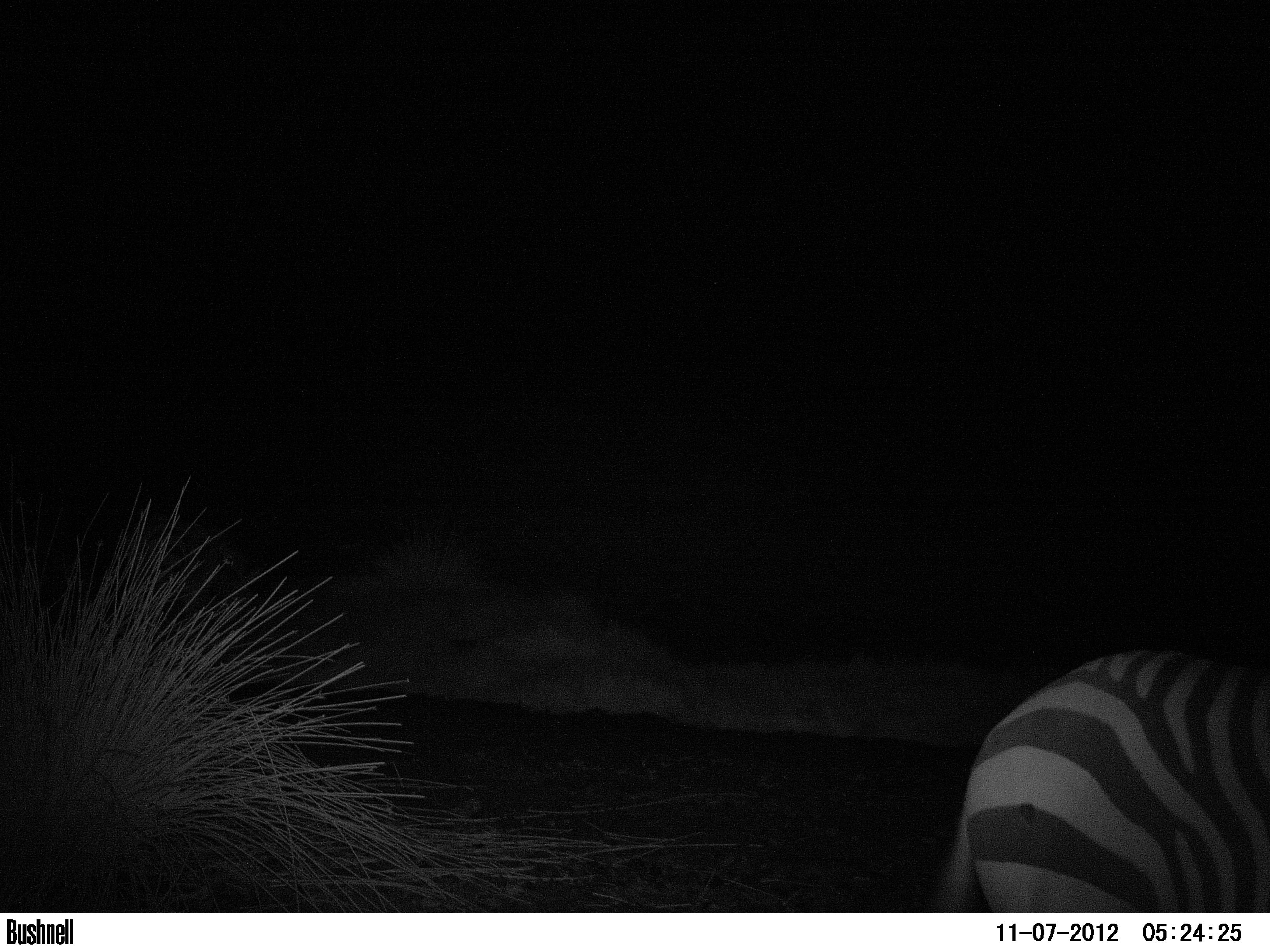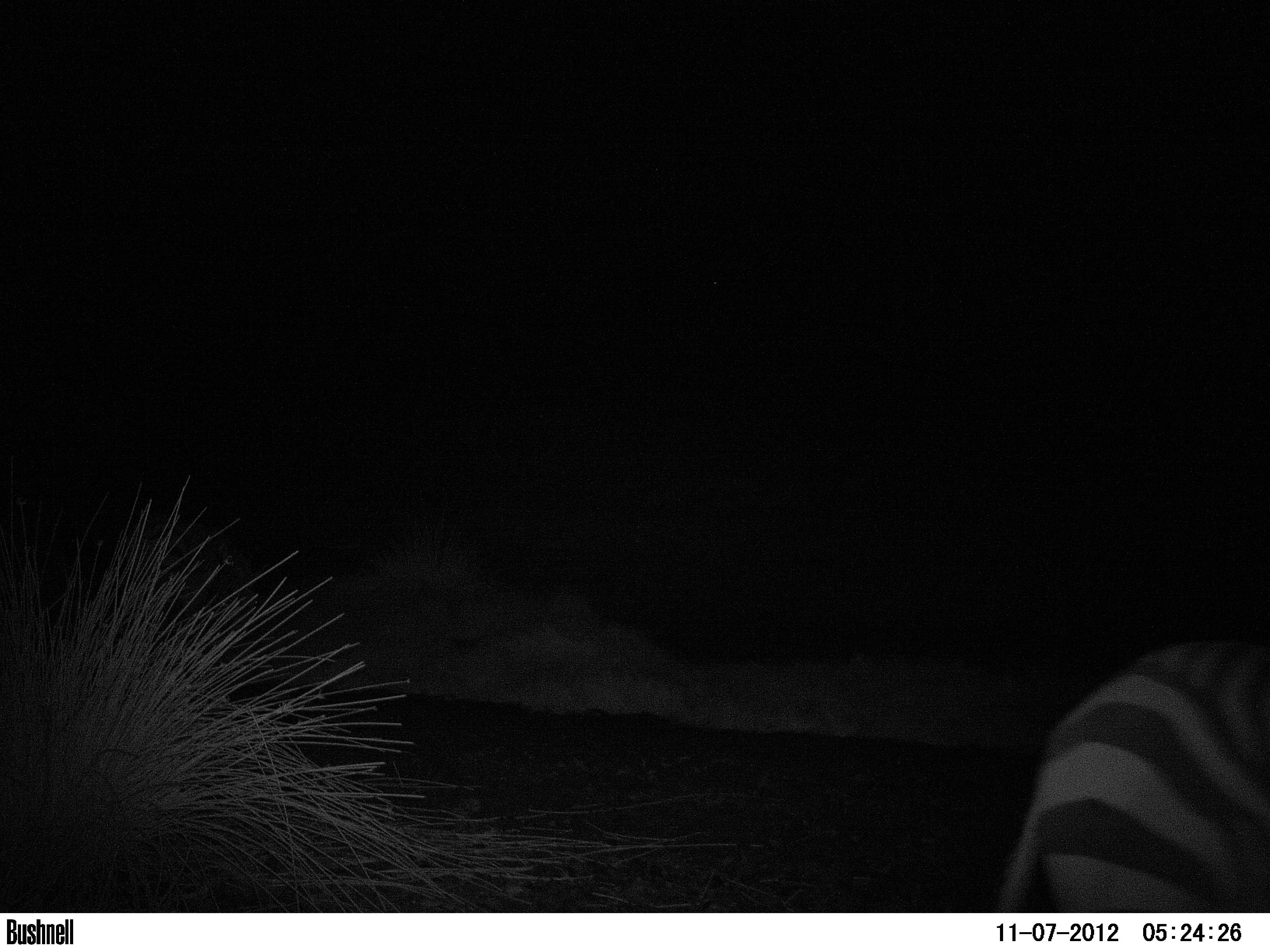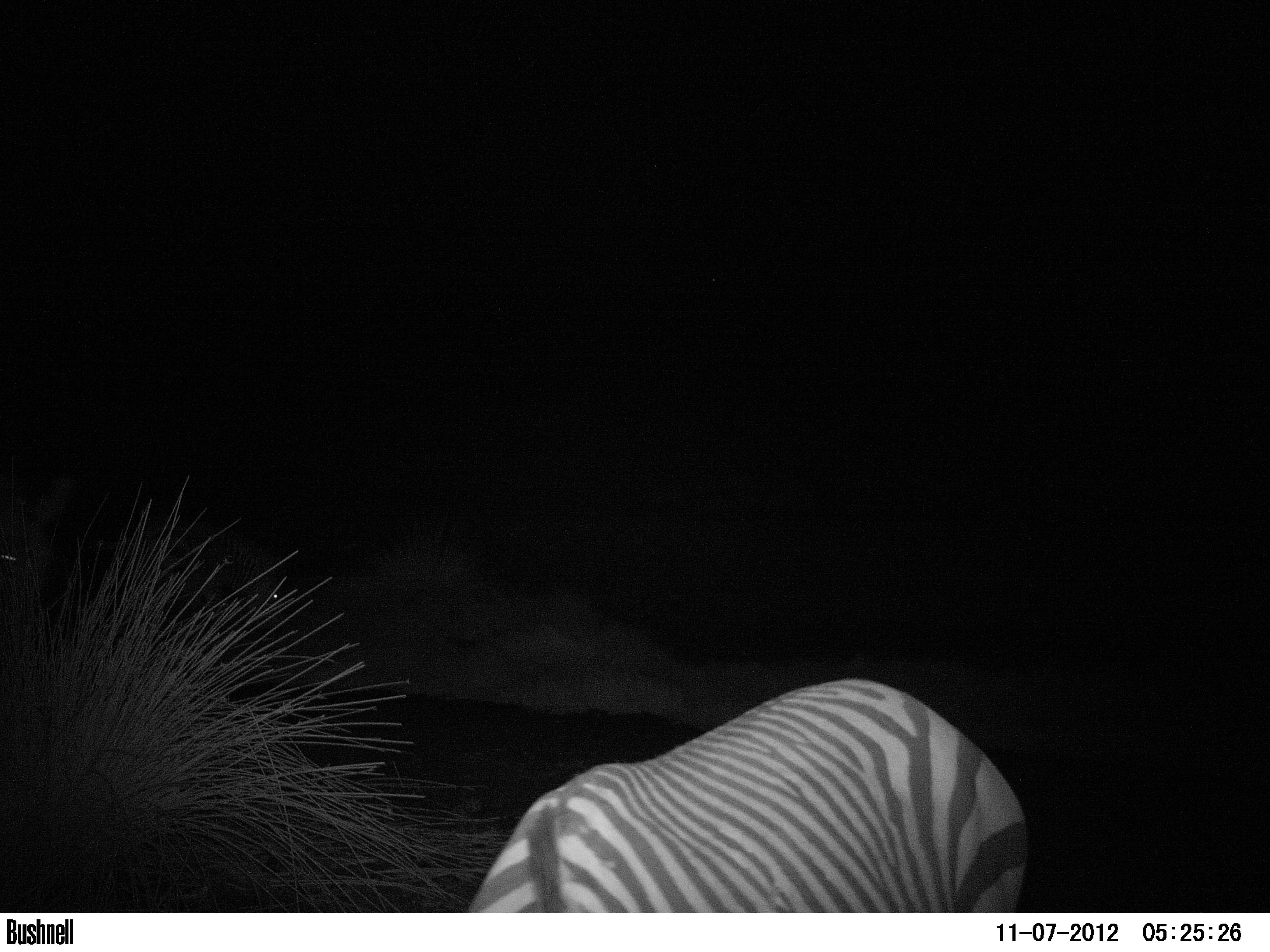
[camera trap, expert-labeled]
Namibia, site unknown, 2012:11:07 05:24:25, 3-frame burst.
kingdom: Animalia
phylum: Chordata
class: Mammalia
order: Perissodactyla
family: Equidae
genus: Equus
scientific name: Equus zebra hartmannae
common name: hartmann's mountain zebra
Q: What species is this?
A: Equus zebra hartmannae (hartmann's mountain zebra).